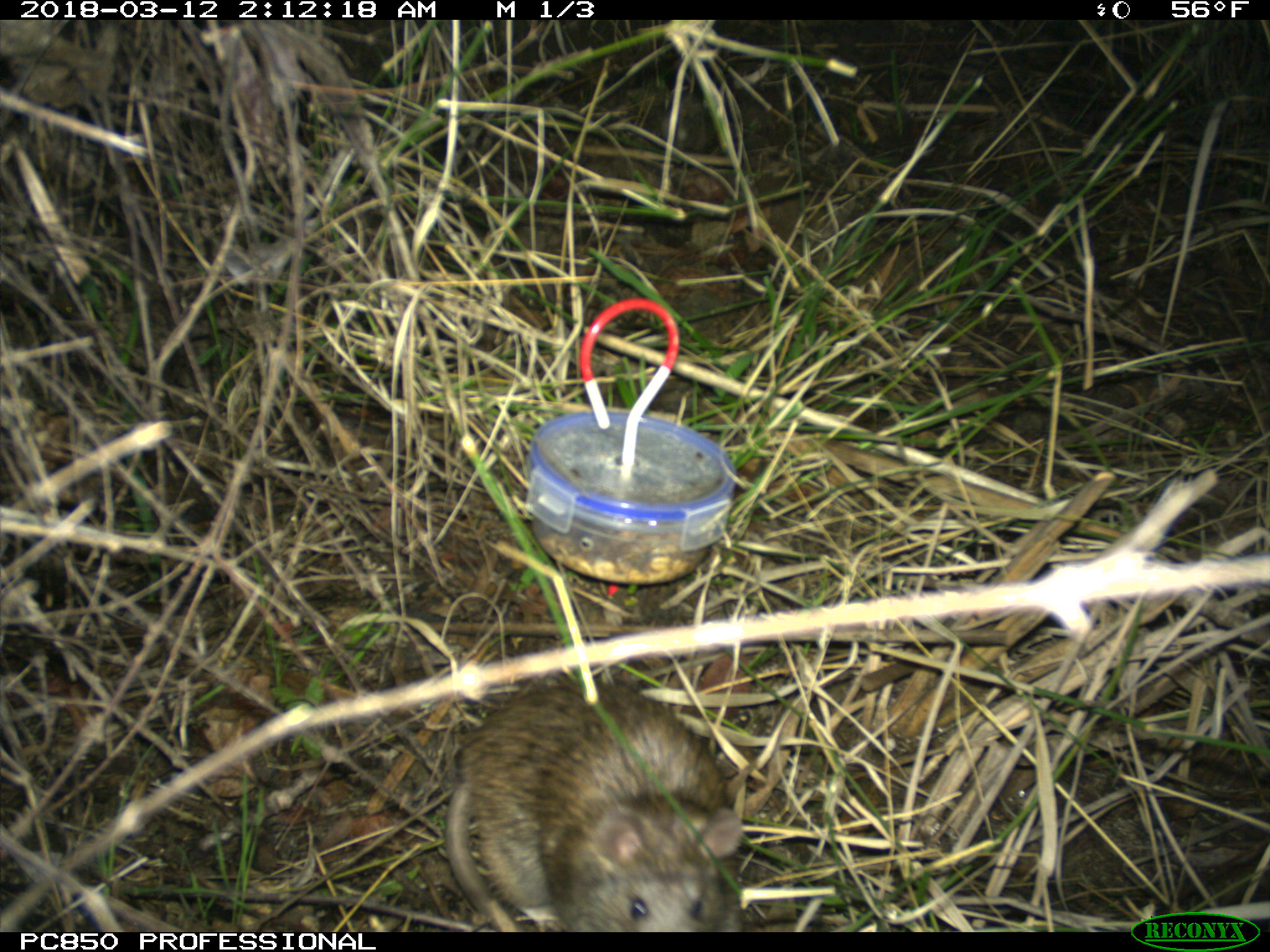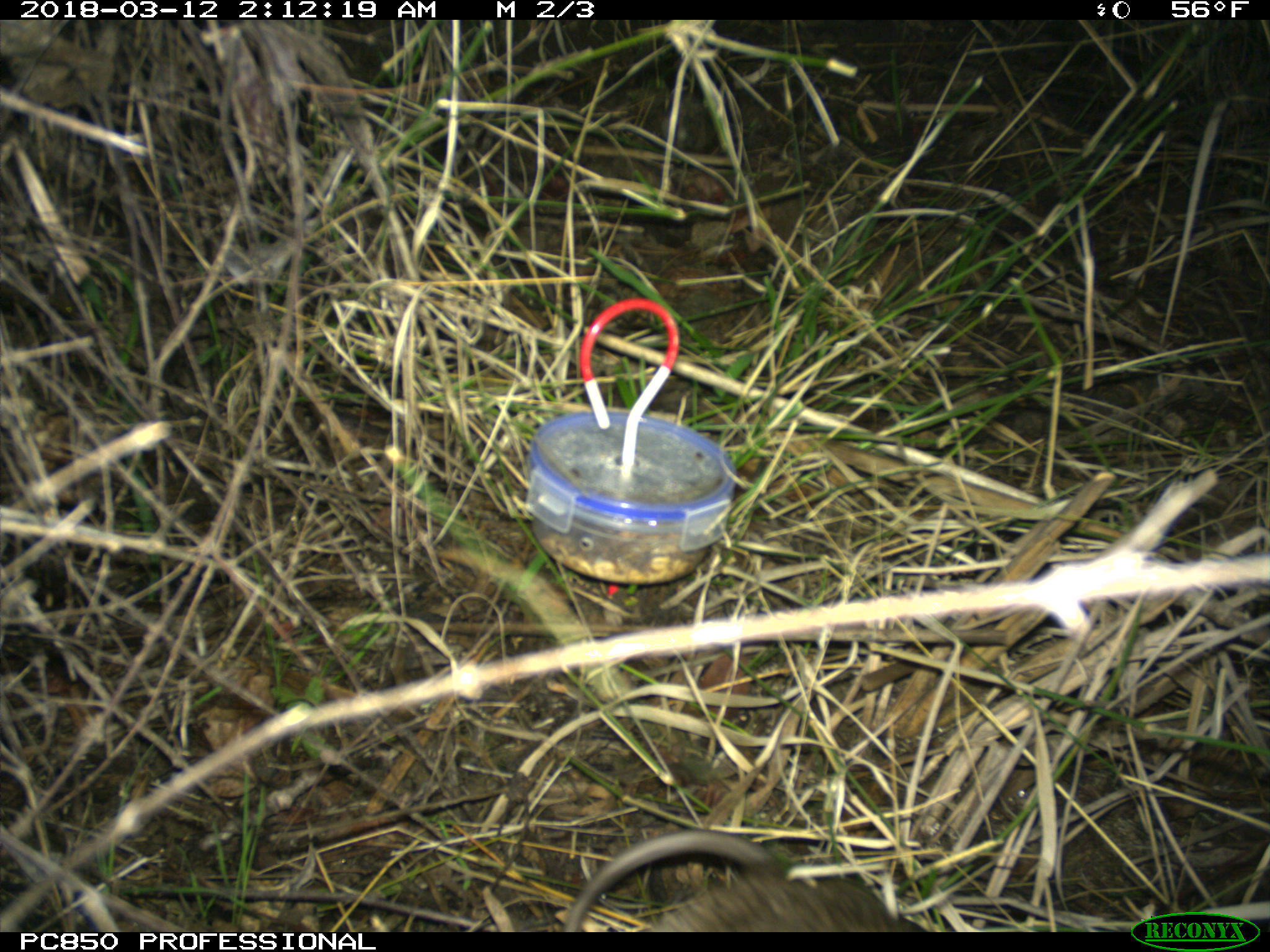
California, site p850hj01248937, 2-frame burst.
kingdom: Animalia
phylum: Chordata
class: Mammalia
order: Rodentia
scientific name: Rodentia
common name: rodent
Rodent (Rodentia).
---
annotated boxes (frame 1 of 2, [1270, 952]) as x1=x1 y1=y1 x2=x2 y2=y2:
rodent: x1=444 y1=674 x2=746 y2=932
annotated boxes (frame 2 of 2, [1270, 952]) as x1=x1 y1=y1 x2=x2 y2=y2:
rodent: x1=564 y1=831 x2=921 y2=932